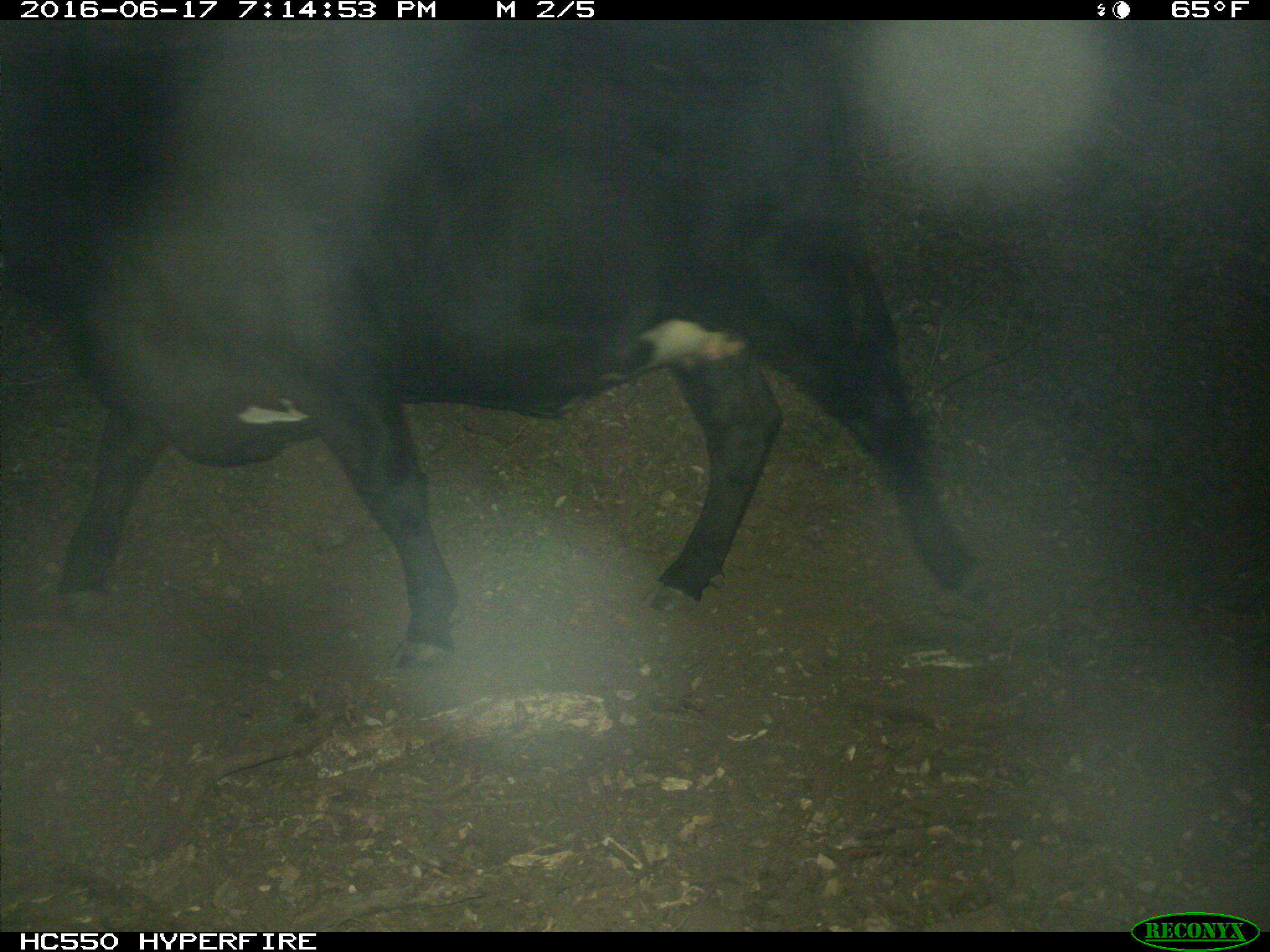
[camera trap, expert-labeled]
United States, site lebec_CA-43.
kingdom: Animalia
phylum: Chordata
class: Mammalia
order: Artiodactyla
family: Bovidae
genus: Bos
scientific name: Bos taurus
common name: domestic cow